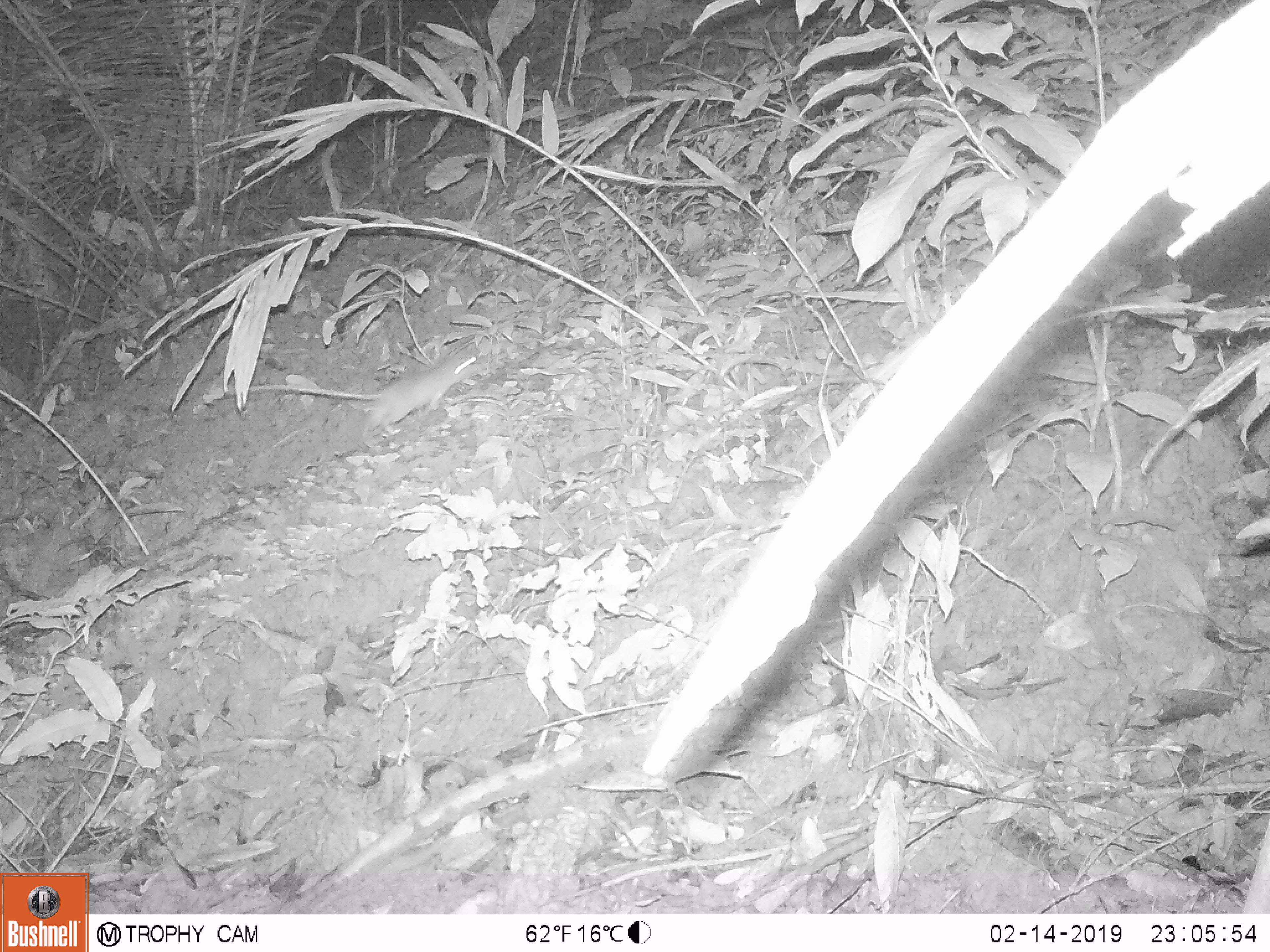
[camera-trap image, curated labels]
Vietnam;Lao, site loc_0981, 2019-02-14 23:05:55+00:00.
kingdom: Animalia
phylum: Chordata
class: Mammalia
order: Rodentia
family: Muridae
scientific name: Muridae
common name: old-world mice and rats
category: unidentified murid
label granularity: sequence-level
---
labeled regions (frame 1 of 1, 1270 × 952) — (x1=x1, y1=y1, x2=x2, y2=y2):
unidentified murid: (x1=247, y1=350, x2=485, y2=436)